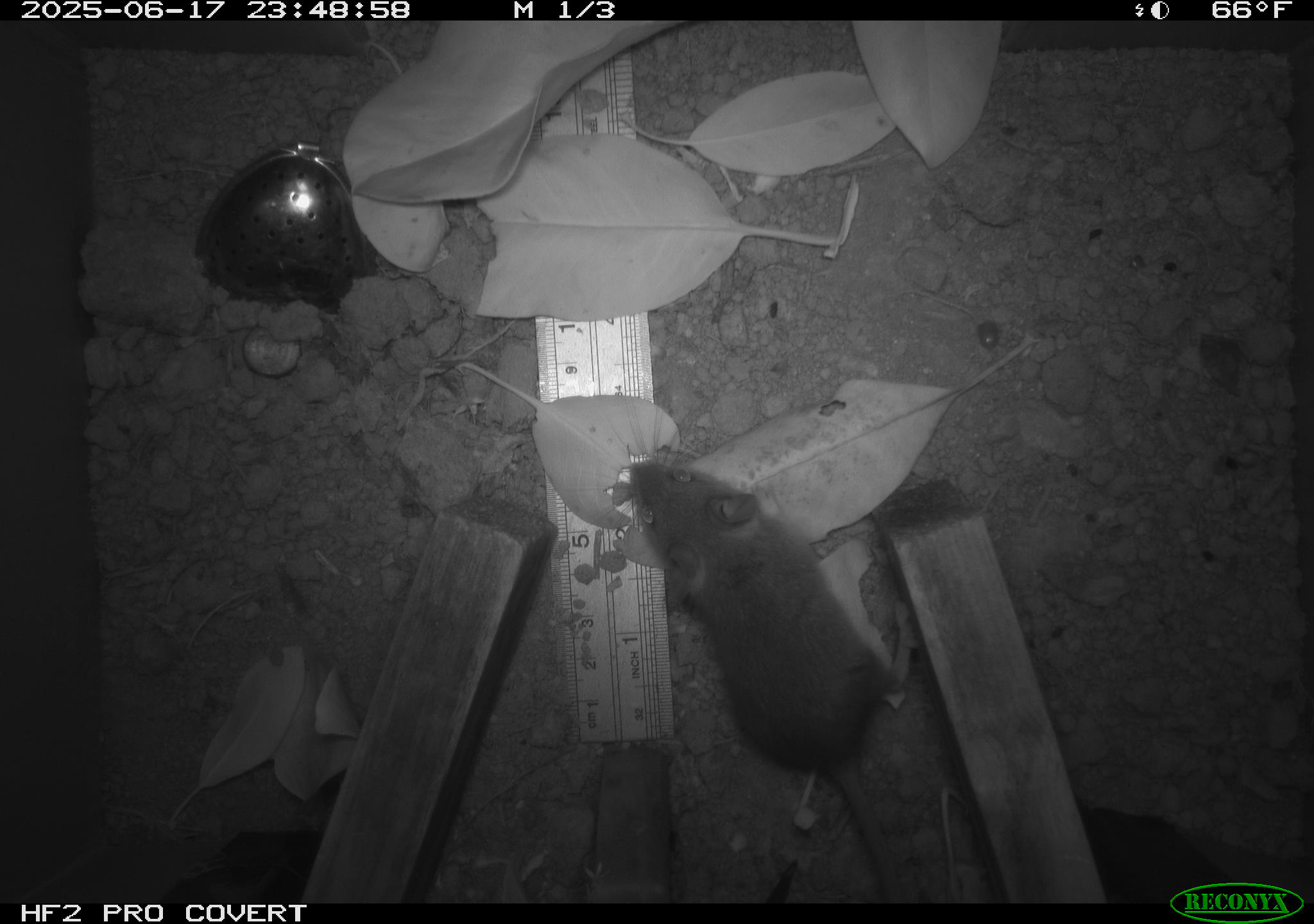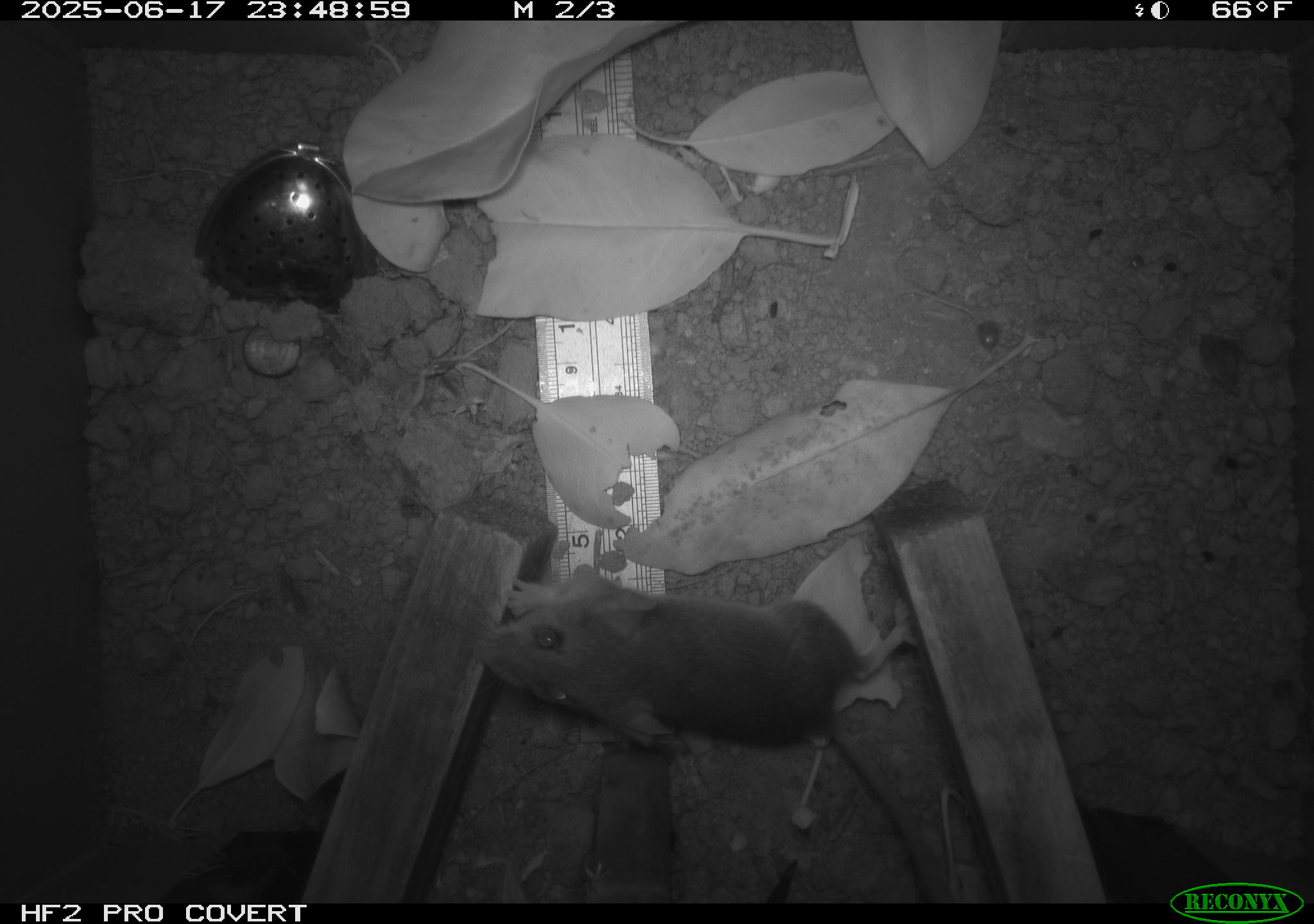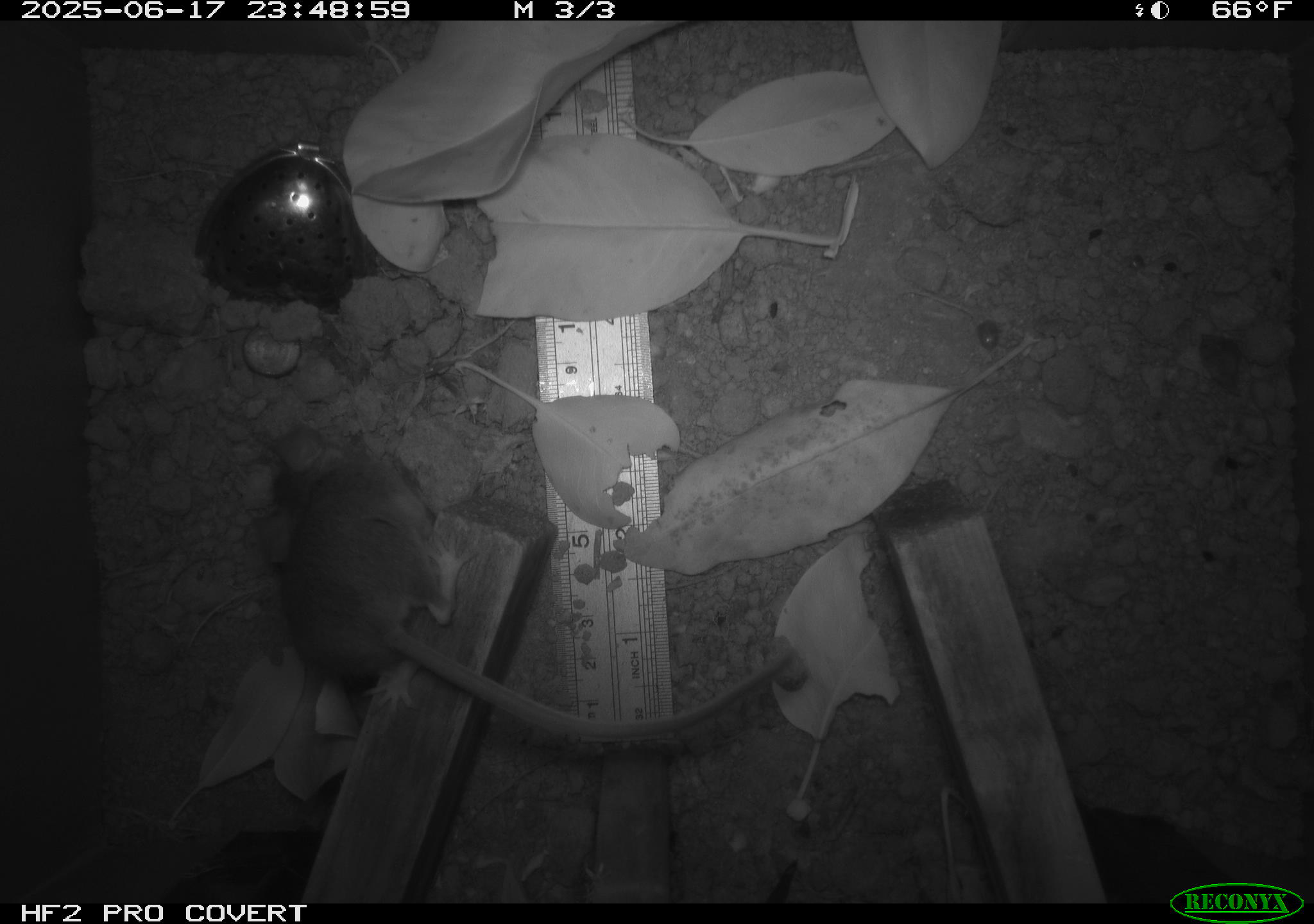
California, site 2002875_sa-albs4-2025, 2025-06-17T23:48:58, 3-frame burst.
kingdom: Animalia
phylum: Chordata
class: Mammalia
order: Rodentia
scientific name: Rodentia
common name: mouse species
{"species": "mouse species (Rodentia)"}